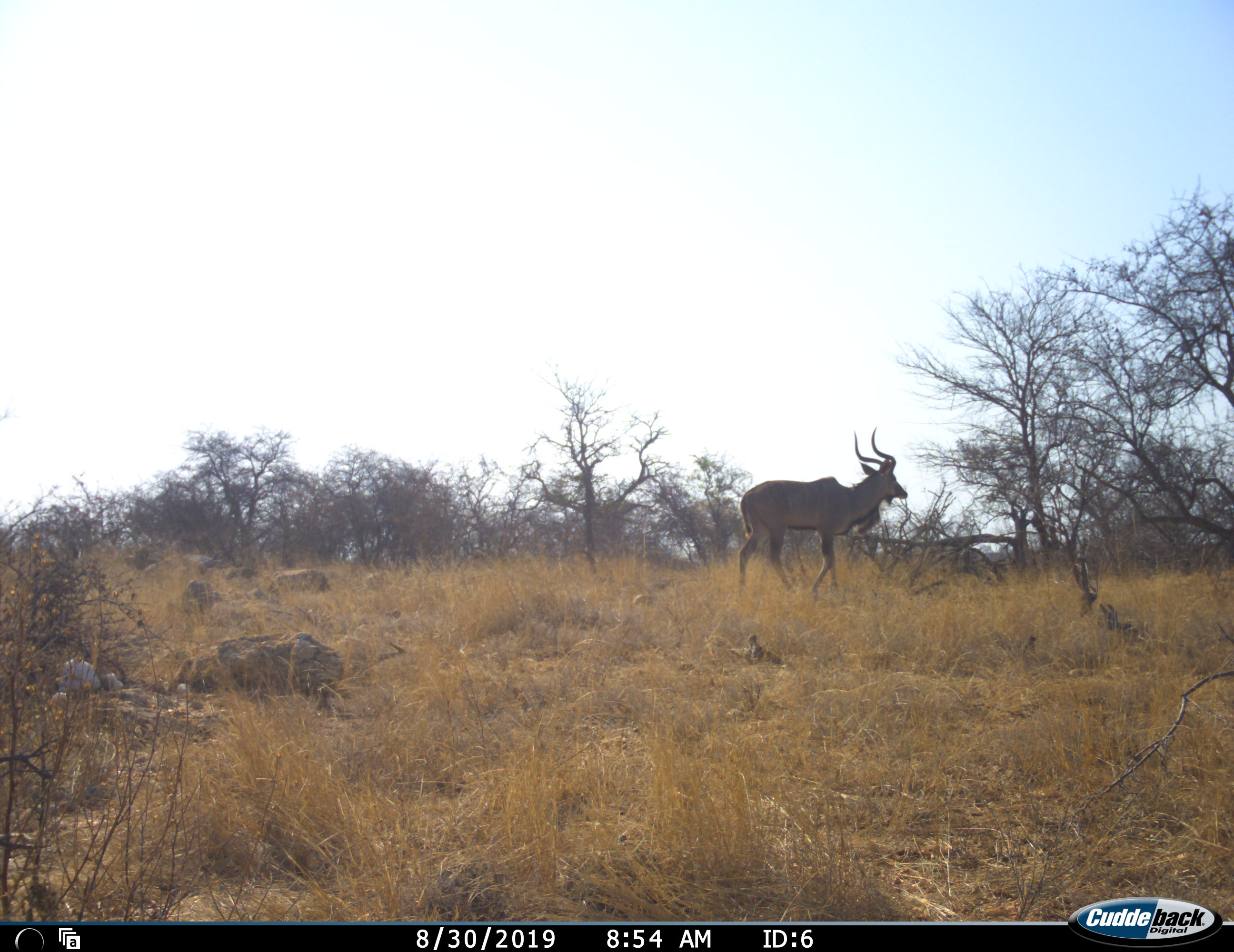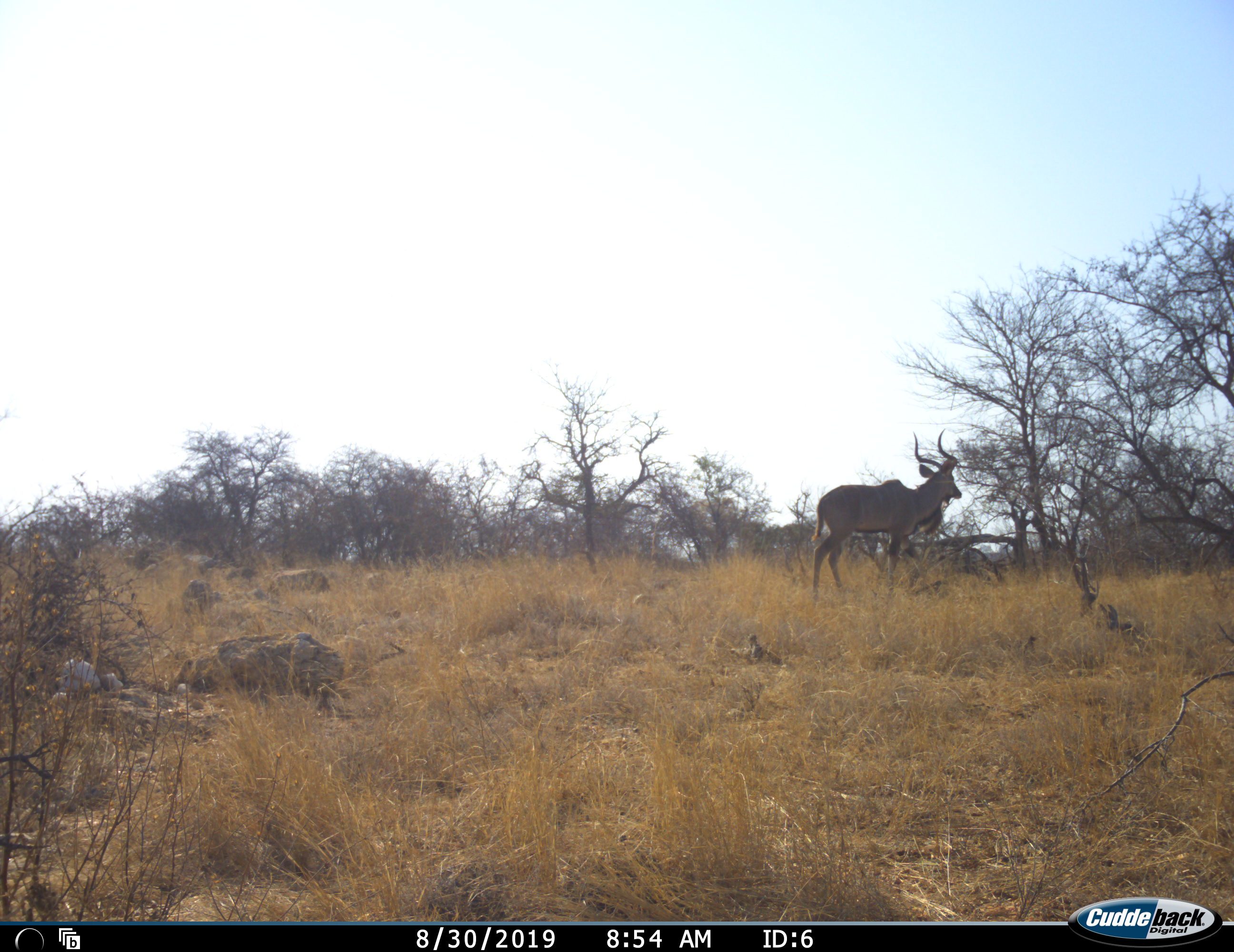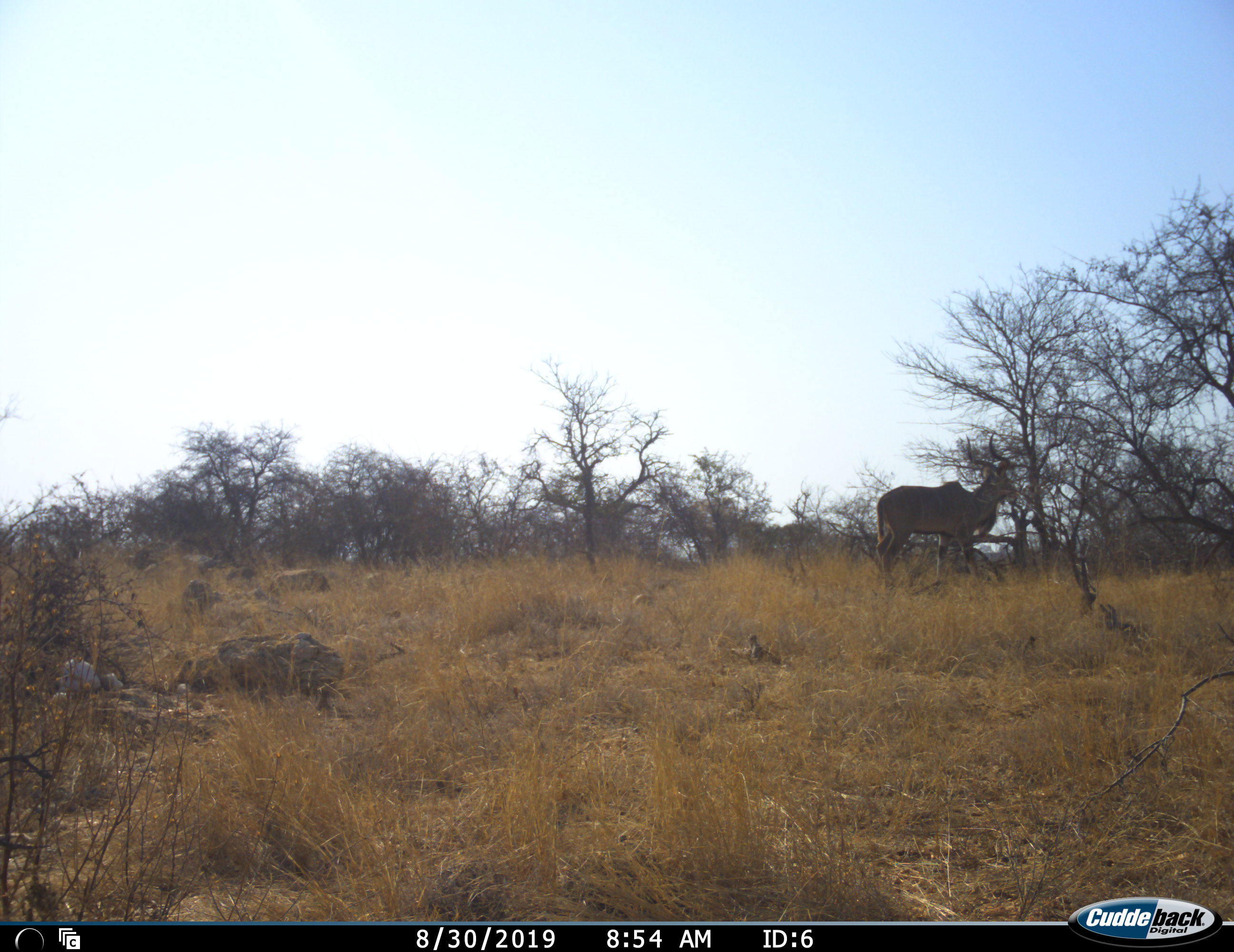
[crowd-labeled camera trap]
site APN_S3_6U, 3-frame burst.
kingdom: Animalia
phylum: Chordata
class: Mammalia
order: Artiodactyla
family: Bovidae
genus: Tragelaphus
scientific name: Tragelaphus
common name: kudu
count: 1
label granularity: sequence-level